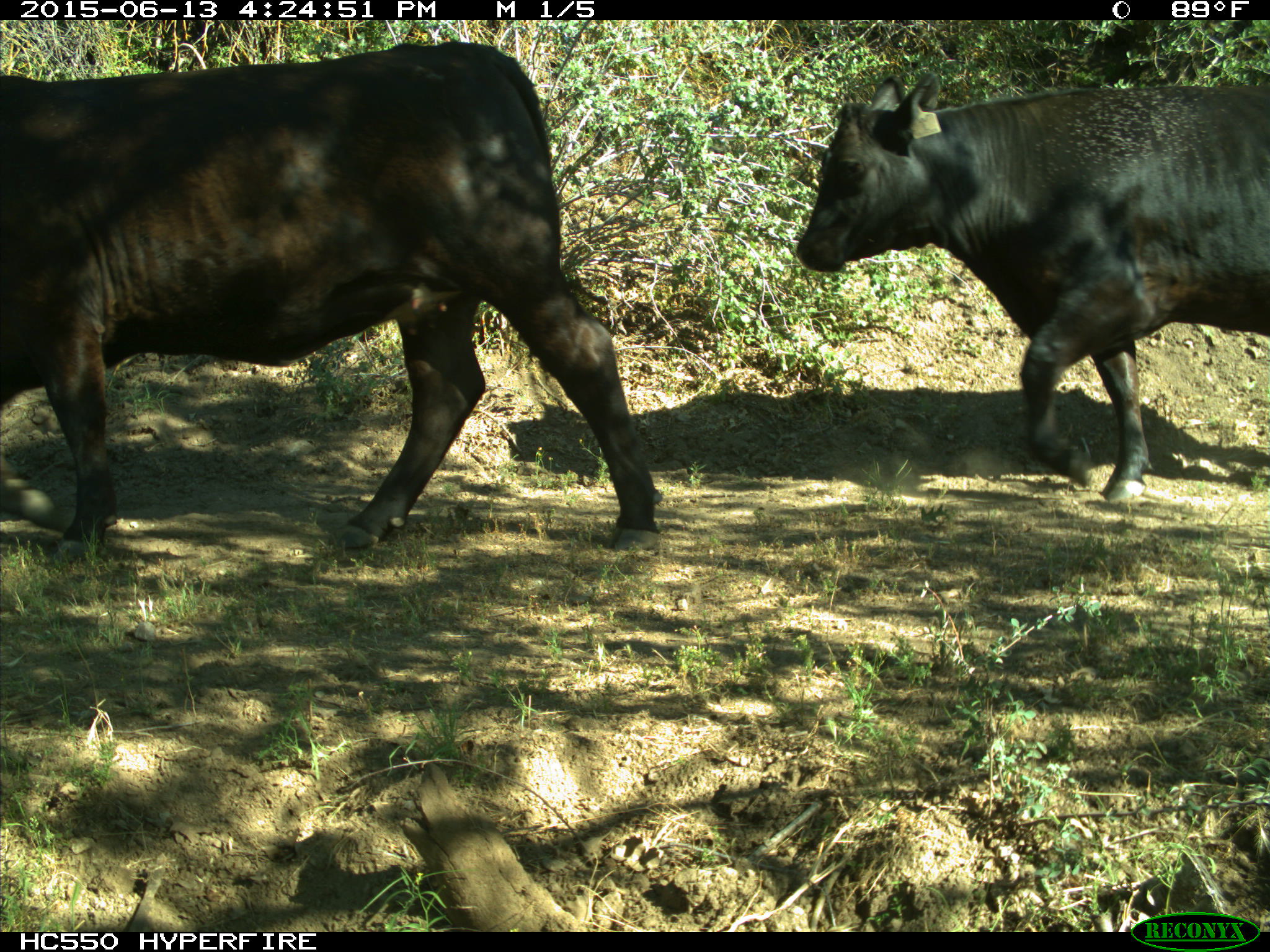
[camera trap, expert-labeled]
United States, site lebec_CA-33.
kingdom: Animalia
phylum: Chordata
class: Mammalia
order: Artiodactyla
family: Bovidae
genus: Bos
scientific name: Bos taurus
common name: domestic cow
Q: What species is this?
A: Bos taurus (domestic cow).